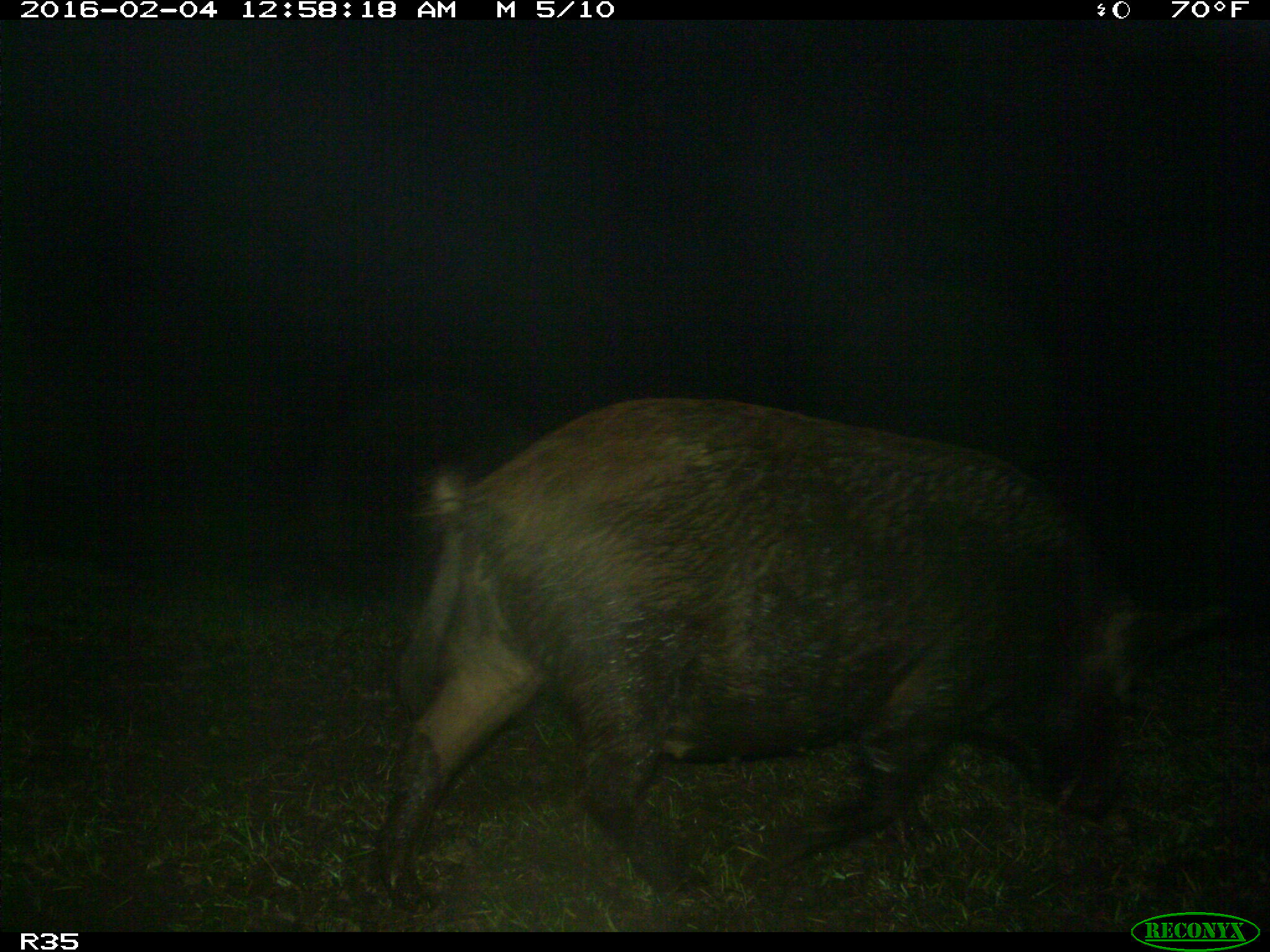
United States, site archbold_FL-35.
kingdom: Animalia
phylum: Chordata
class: Mammalia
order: Artiodactyla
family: Suidae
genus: Sus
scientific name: Sus scrofa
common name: wild boar